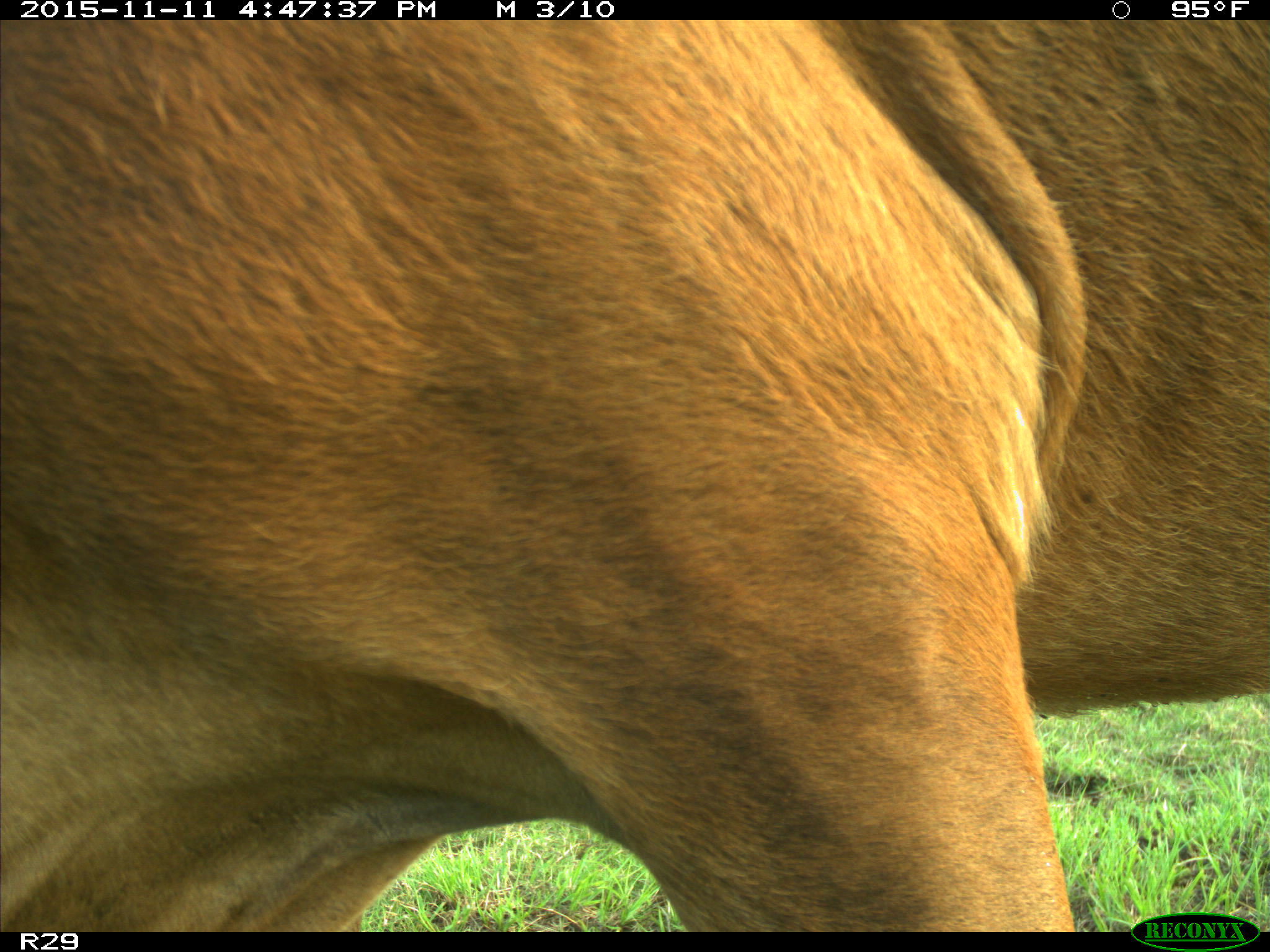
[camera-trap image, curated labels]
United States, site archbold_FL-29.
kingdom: Animalia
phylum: Chordata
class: Mammalia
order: Artiodactyla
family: Bovidae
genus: Bos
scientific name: Bos taurus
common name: domestic cow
Bos taurus (domestic cow).